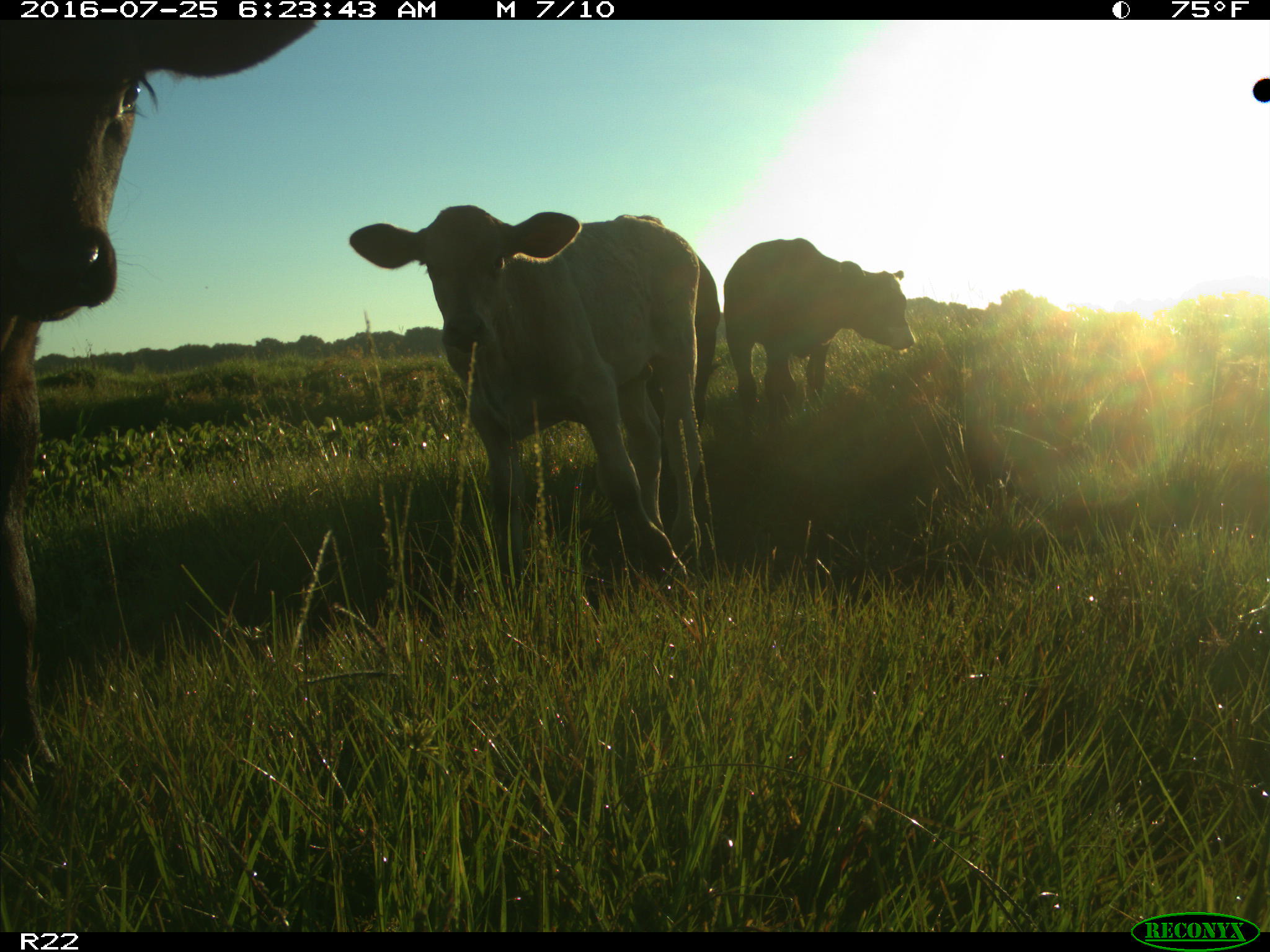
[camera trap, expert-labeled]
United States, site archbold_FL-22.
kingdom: Animalia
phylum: Chordata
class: Mammalia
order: Artiodactyla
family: Bovidae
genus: Bos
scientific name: Bos taurus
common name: domestic cow